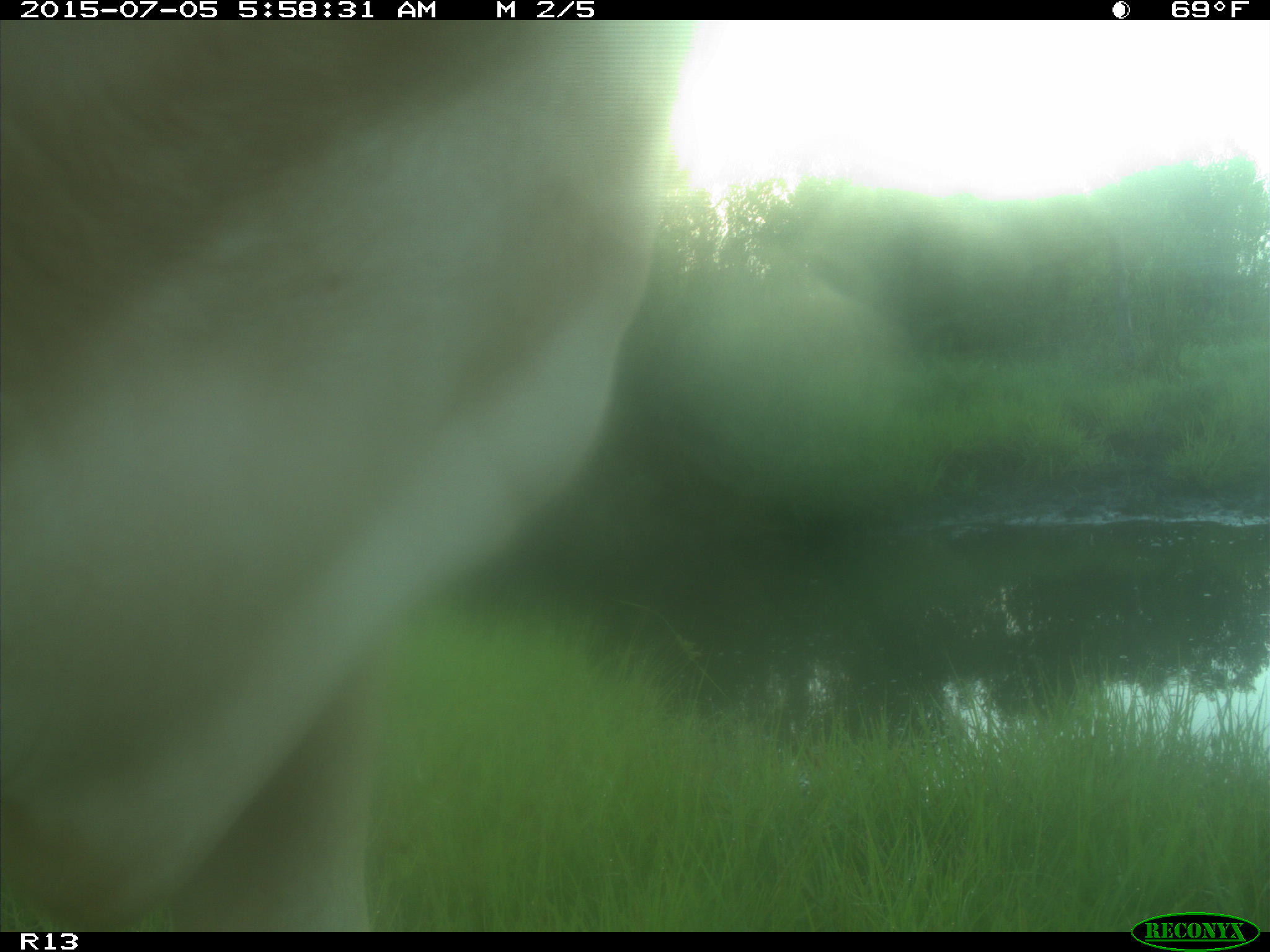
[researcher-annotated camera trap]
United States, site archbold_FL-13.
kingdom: Animalia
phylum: Chordata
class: Mammalia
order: Artiodactyla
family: Bovidae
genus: Bos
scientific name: Bos taurus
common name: domestic cow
Bos taurus (domestic cow).